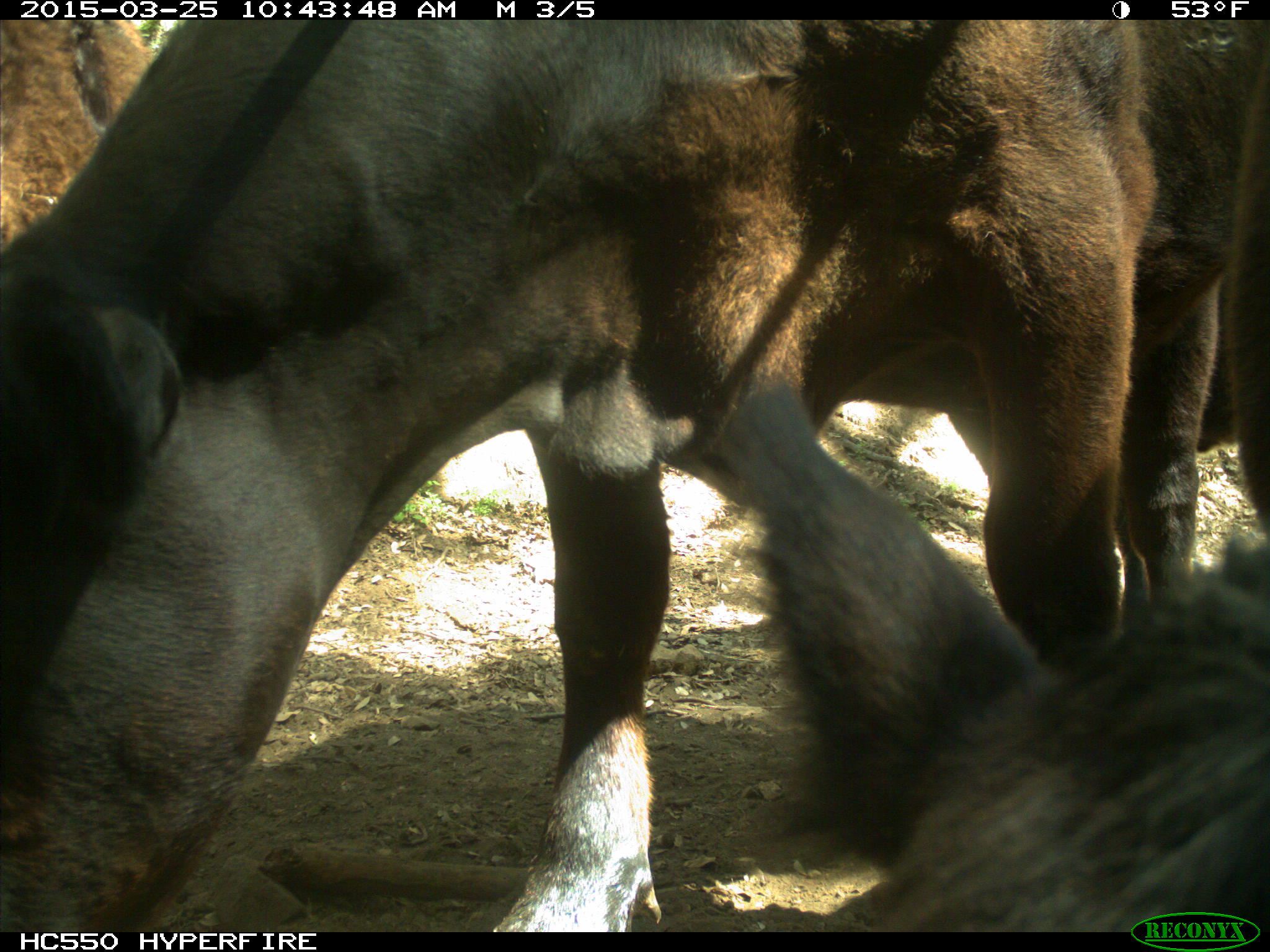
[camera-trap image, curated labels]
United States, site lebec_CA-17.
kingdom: Animalia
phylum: Chordata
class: Mammalia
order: Artiodactyla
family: Bovidae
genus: Bos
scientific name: Bos taurus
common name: domestic cow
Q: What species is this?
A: Bos taurus (domestic cow).